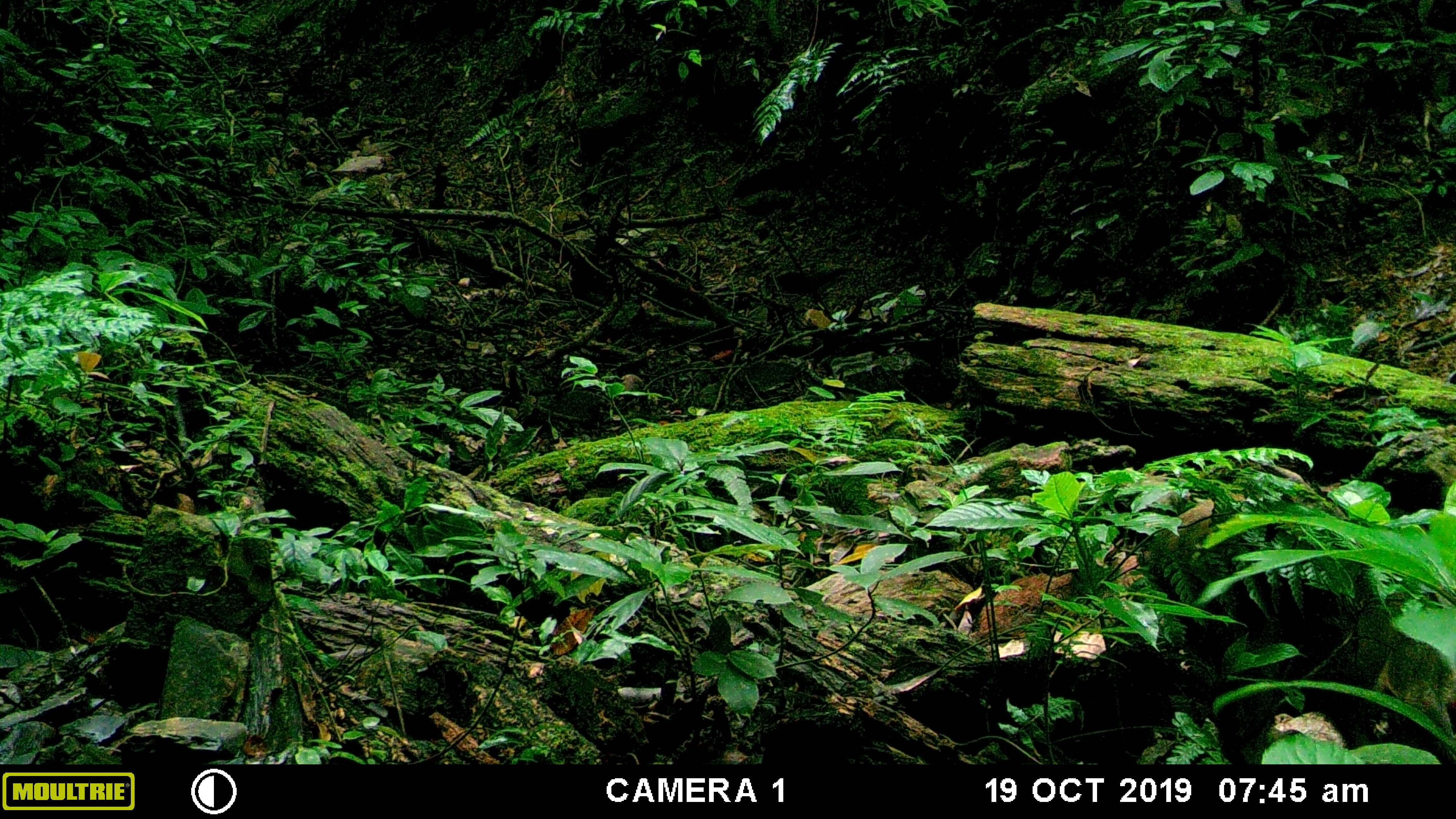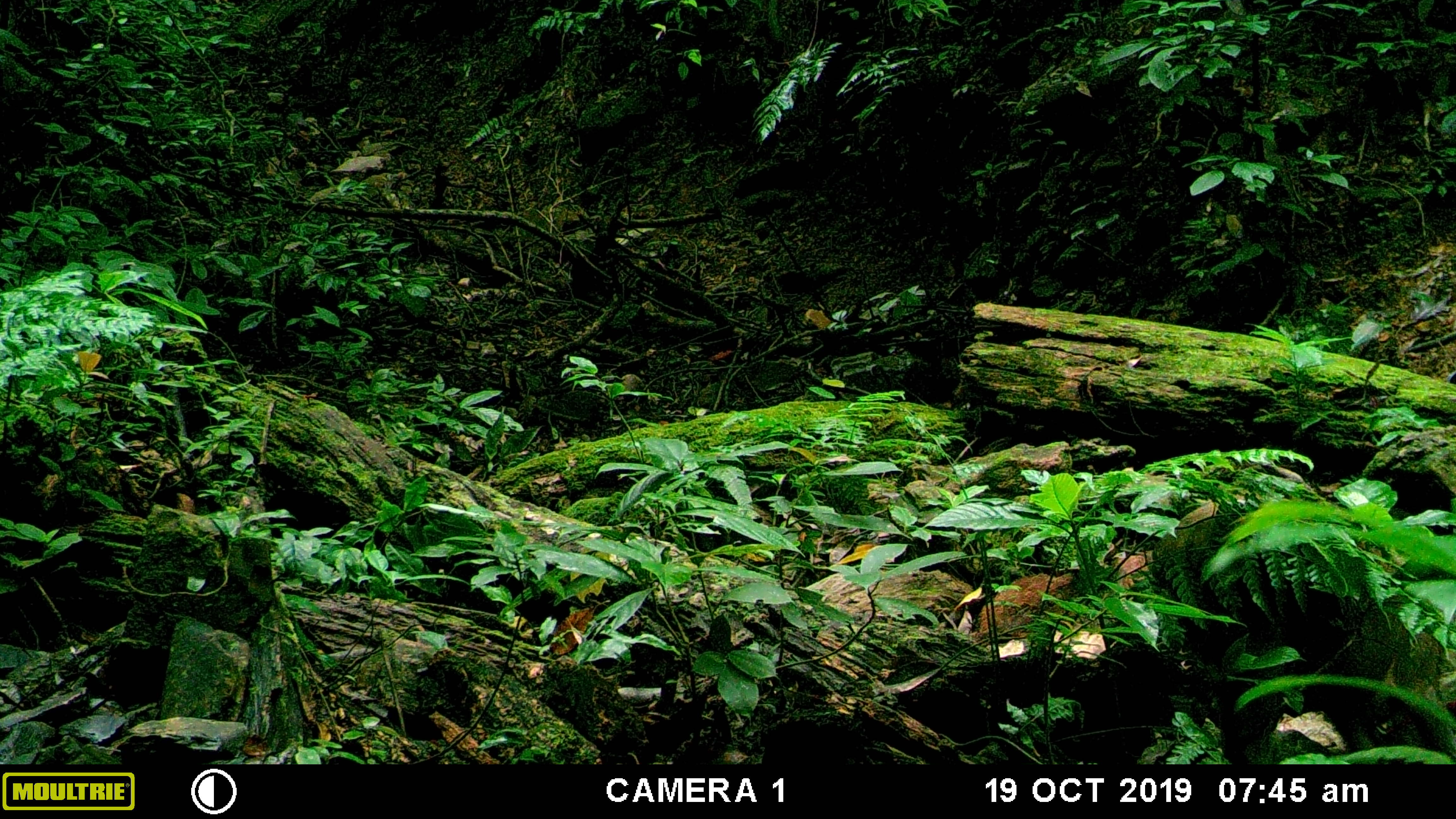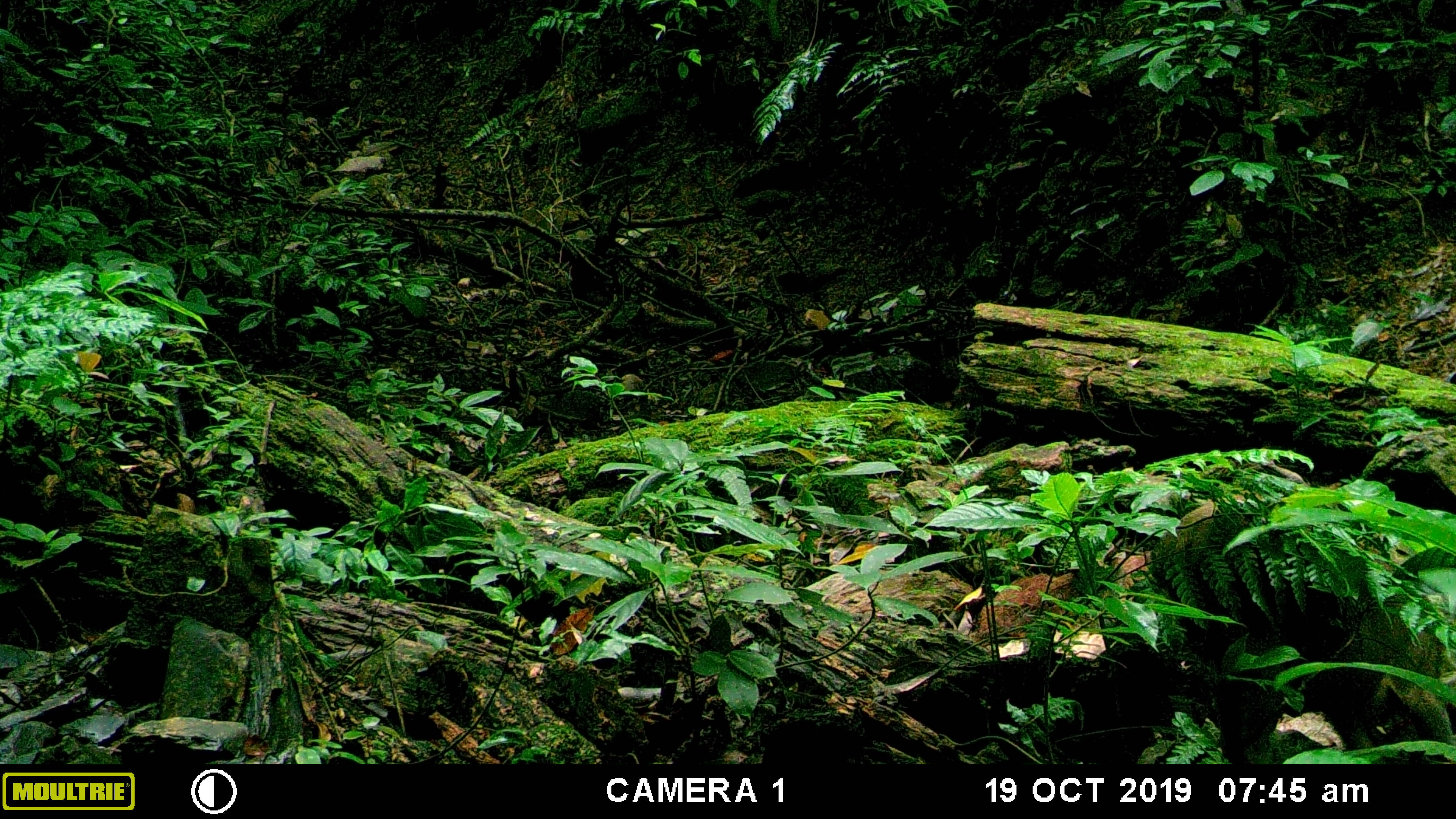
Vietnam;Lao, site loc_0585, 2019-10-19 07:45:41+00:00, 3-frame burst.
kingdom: Animalia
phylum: Chordata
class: Mammalia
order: Artiodactyla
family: Suidae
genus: Sus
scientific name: Sus scrofa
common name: eurasian wild pig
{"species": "eurasian wild pig (Sus scrofa)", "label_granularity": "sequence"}